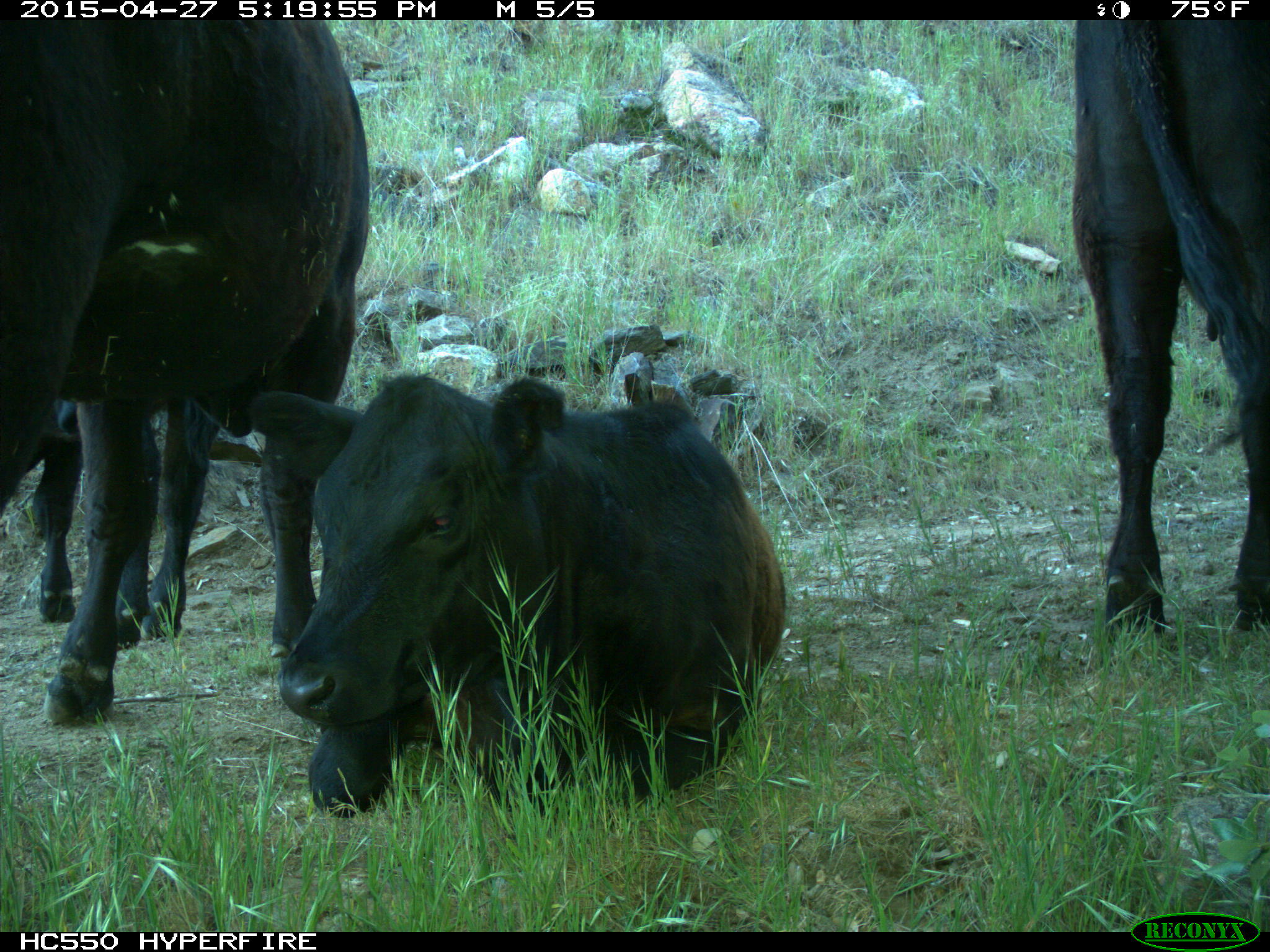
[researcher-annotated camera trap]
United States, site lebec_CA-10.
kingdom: Animalia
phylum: Chordata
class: Mammalia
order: Artiodactyla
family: Bovidae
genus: Bos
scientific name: Bos taurus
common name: domestic cow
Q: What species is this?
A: Bos taurus (domestic cow).